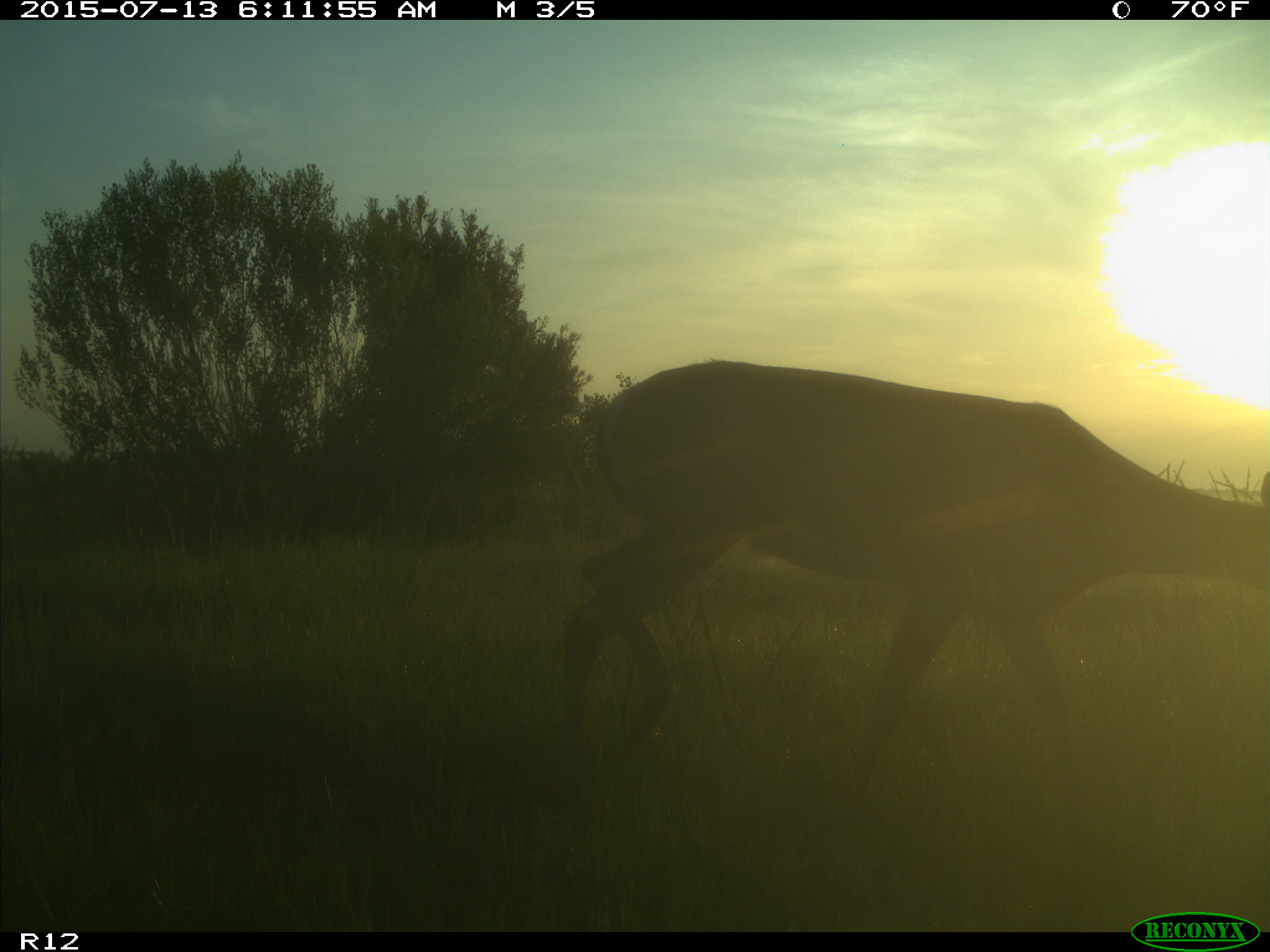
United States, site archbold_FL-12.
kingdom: Animalia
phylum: Chordata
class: Mammalia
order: Artiodactyla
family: Cervidae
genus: Odocoileus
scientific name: Odocoileus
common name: deer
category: unidentified deer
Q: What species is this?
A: Unidentified deer (deer) (Odocoileus).